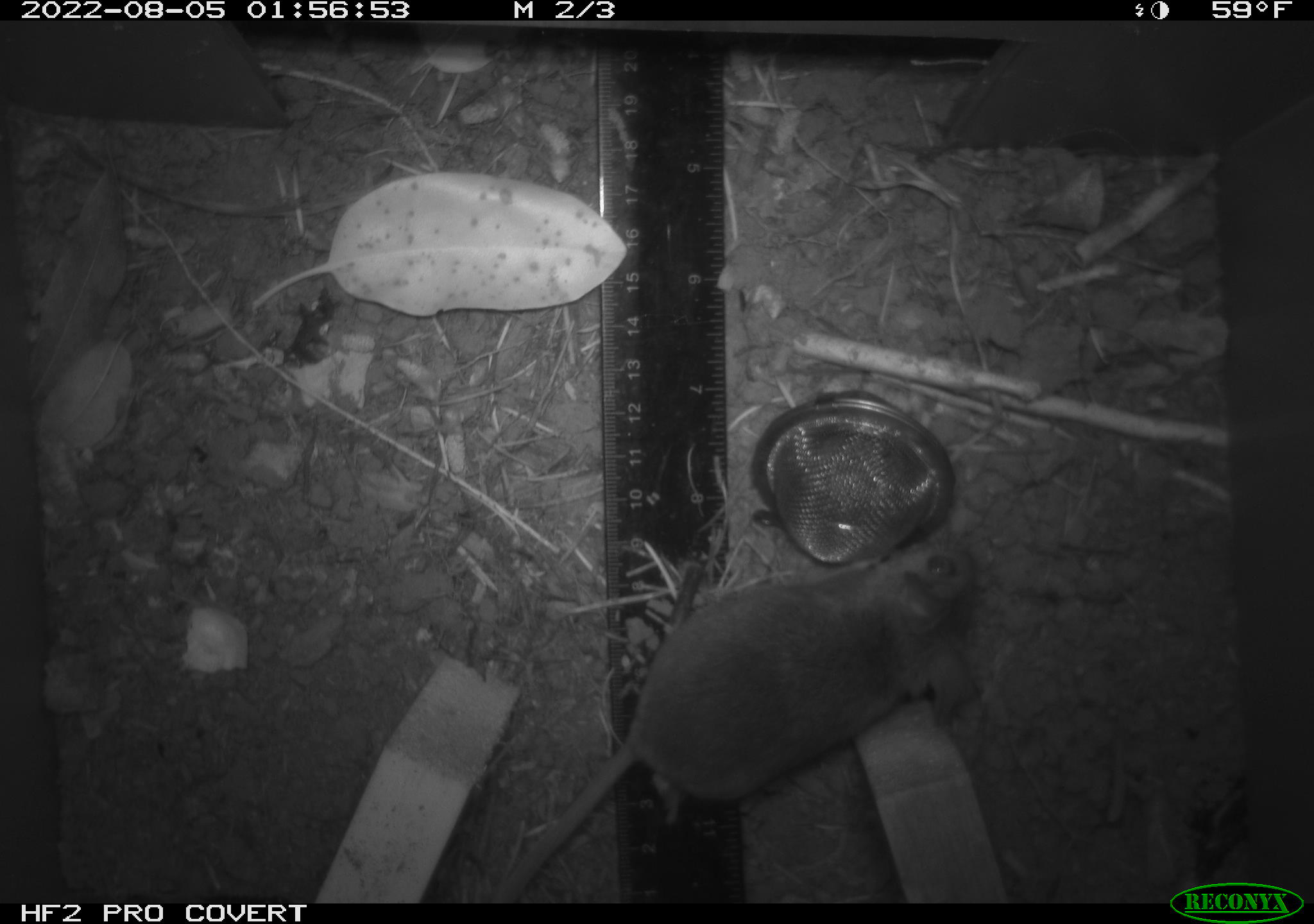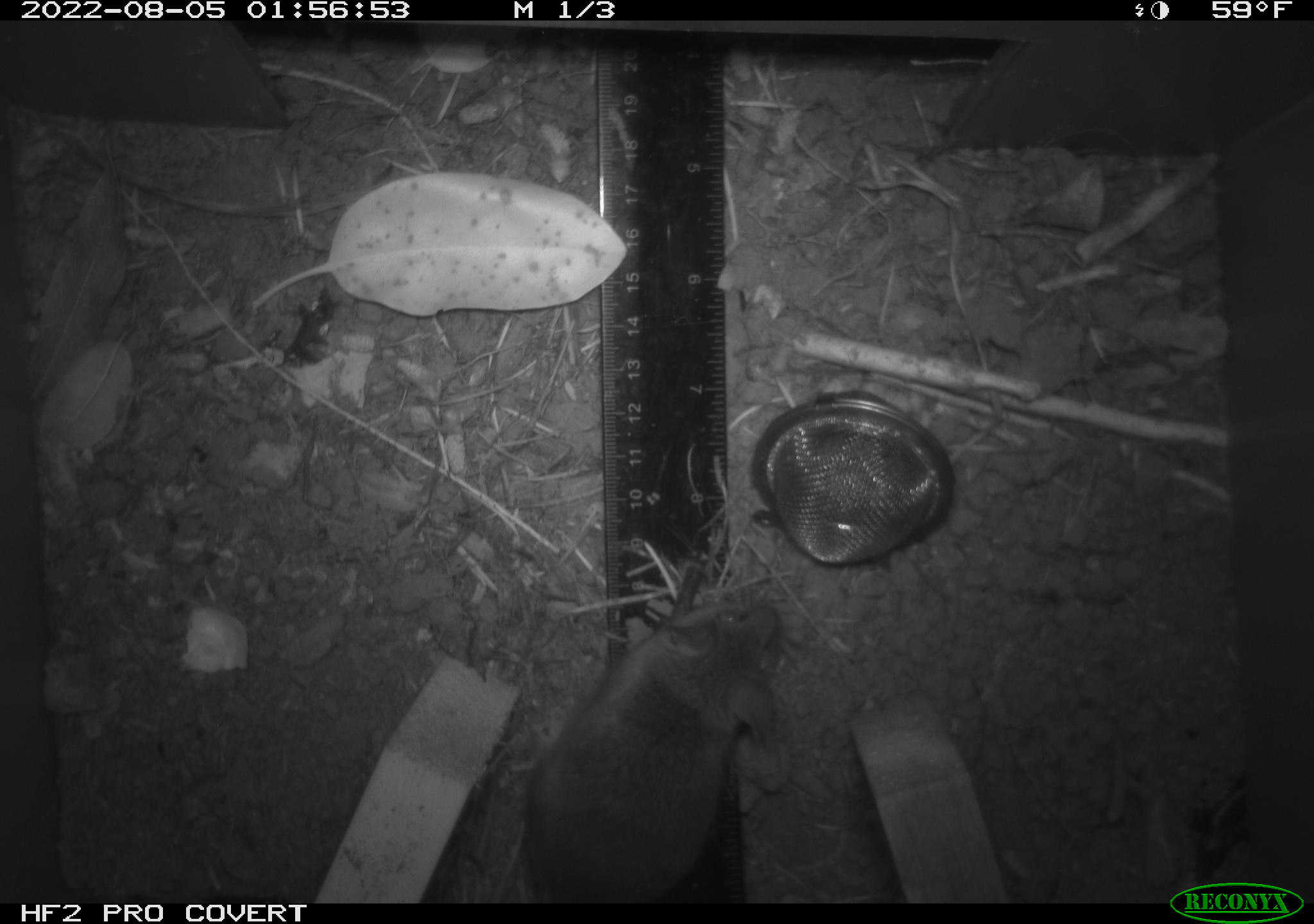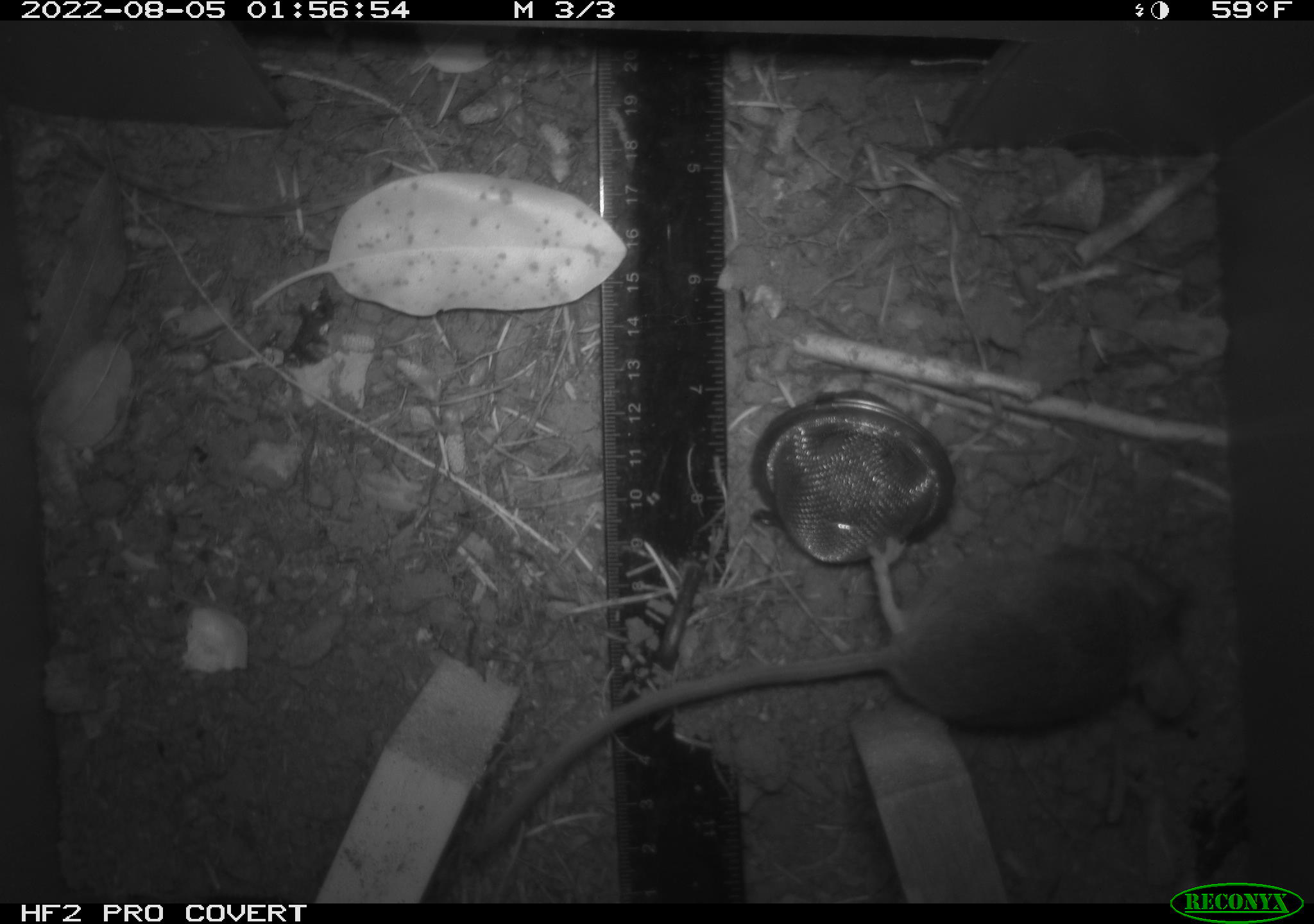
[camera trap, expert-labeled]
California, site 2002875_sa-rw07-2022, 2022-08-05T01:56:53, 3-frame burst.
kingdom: Animalia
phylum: Chordata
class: Mammalia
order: Rodentia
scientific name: Rodentia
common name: mouse species